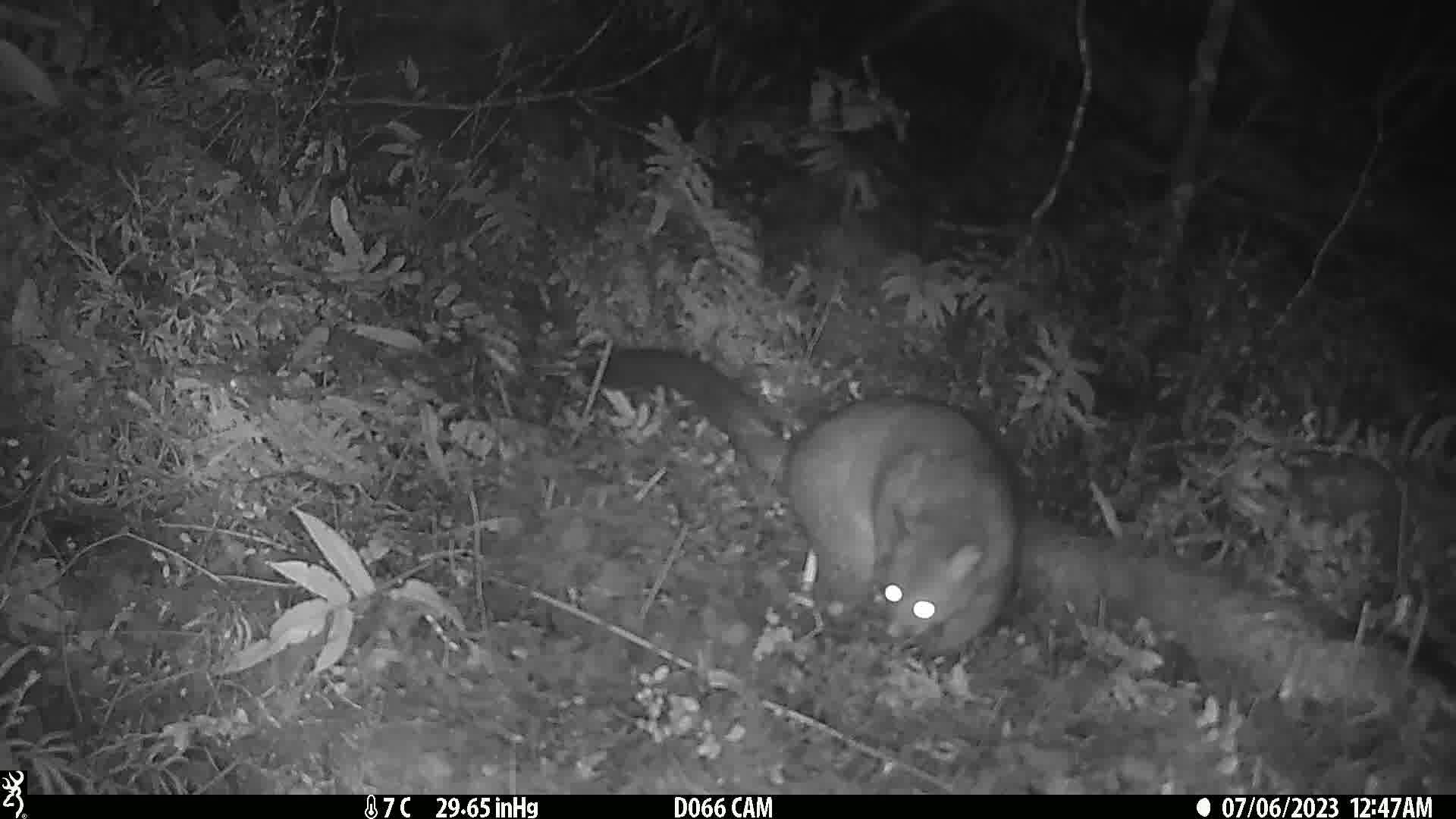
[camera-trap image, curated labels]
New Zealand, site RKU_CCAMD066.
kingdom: Animalia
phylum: Chordata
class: Mammalia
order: Diprotodontia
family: Phalangeridae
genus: Trichosurus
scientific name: Trichosurus vulpecula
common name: common brushtail possum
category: possum